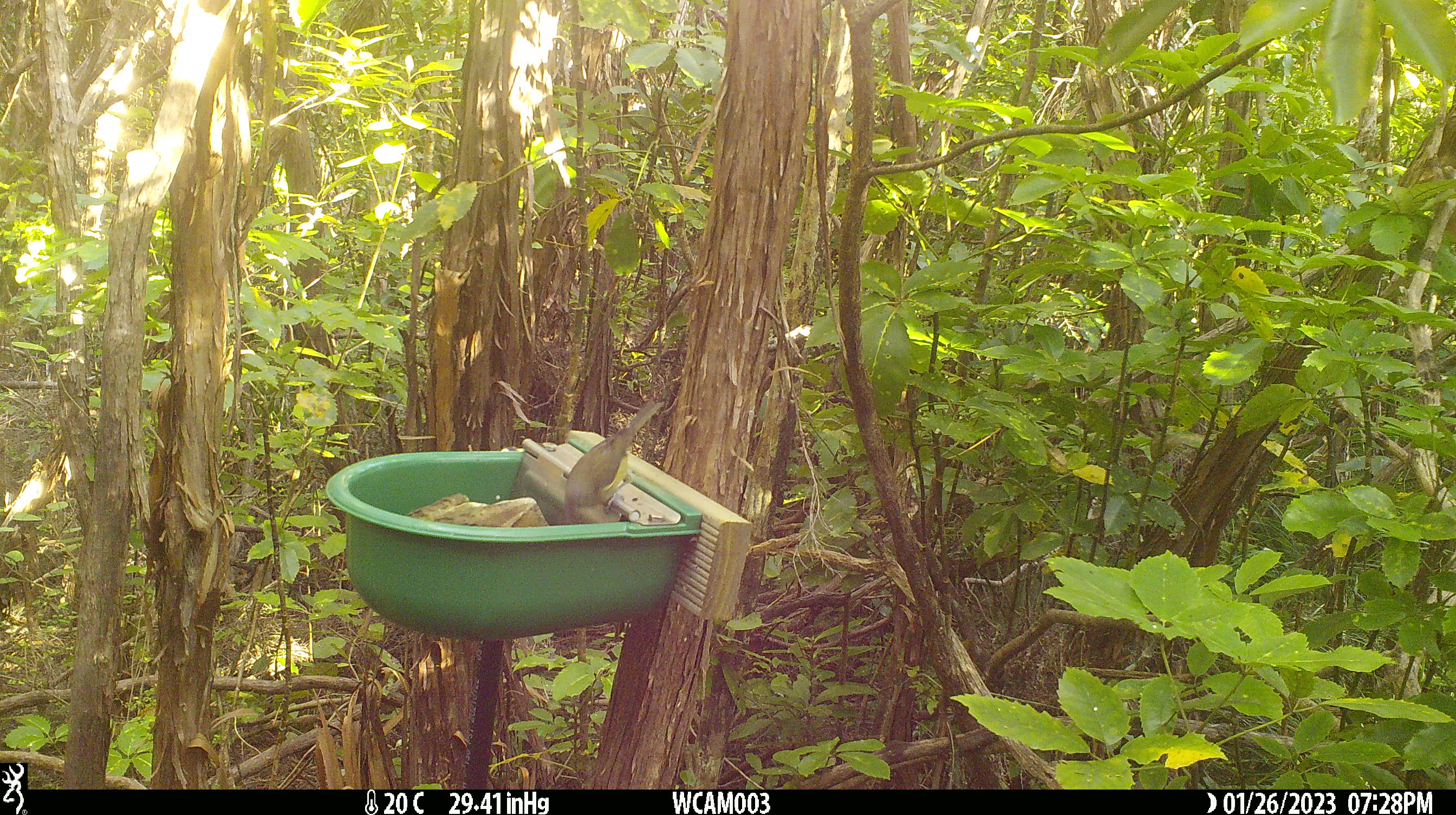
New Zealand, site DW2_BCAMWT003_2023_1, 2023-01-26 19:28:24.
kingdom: Animalia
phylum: Chordata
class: Aves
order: Passeriformes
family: Meliphagidae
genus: Anthornis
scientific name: Anthornis melanura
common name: new zealand bellbird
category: bellbird